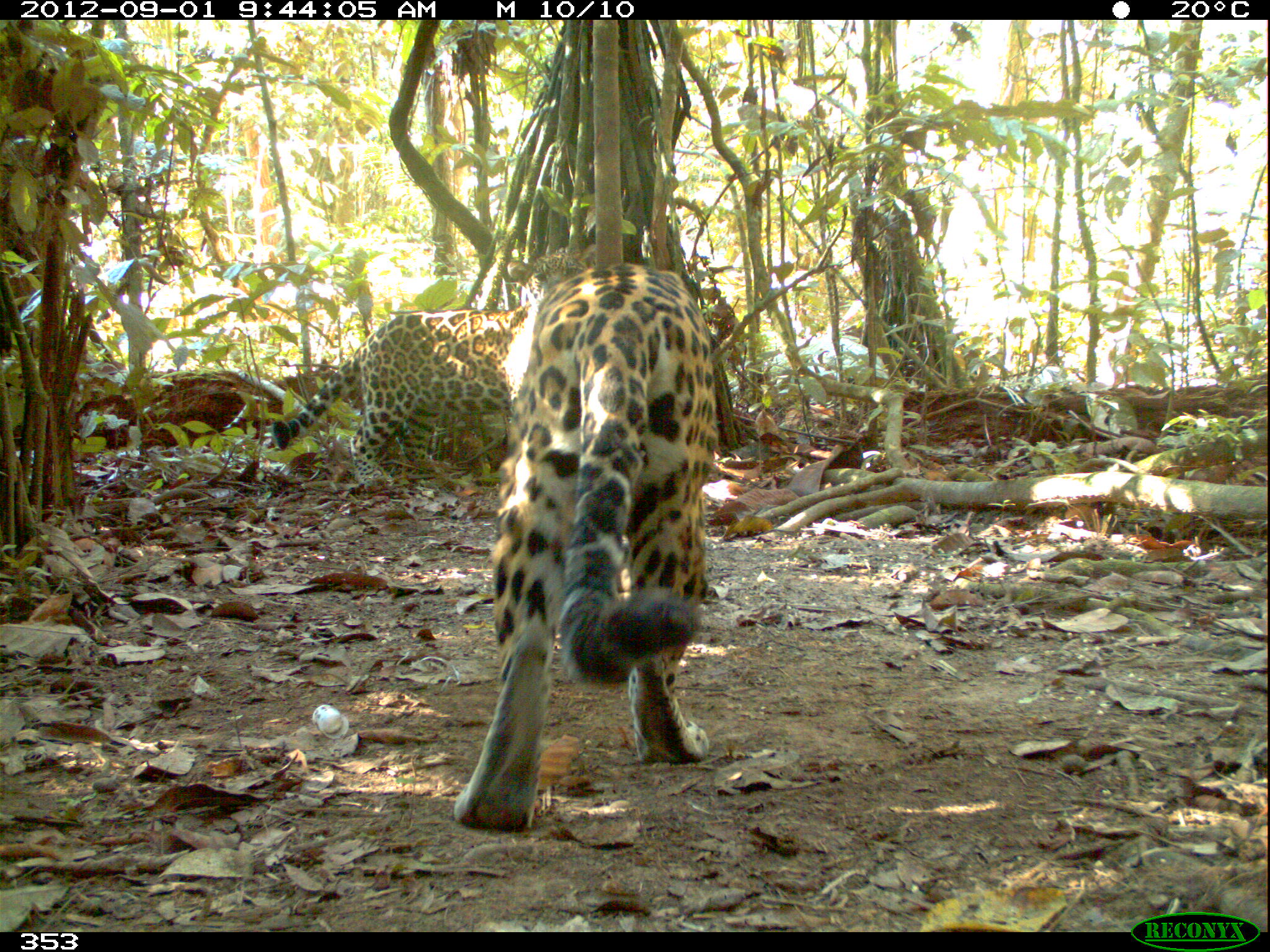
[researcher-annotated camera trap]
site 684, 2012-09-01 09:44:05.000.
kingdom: Animalia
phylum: Chordata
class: Mammalia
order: Carnivora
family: Felidae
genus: Panthera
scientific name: Panthera onca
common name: jaguar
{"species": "Panthera onca (jaguar)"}